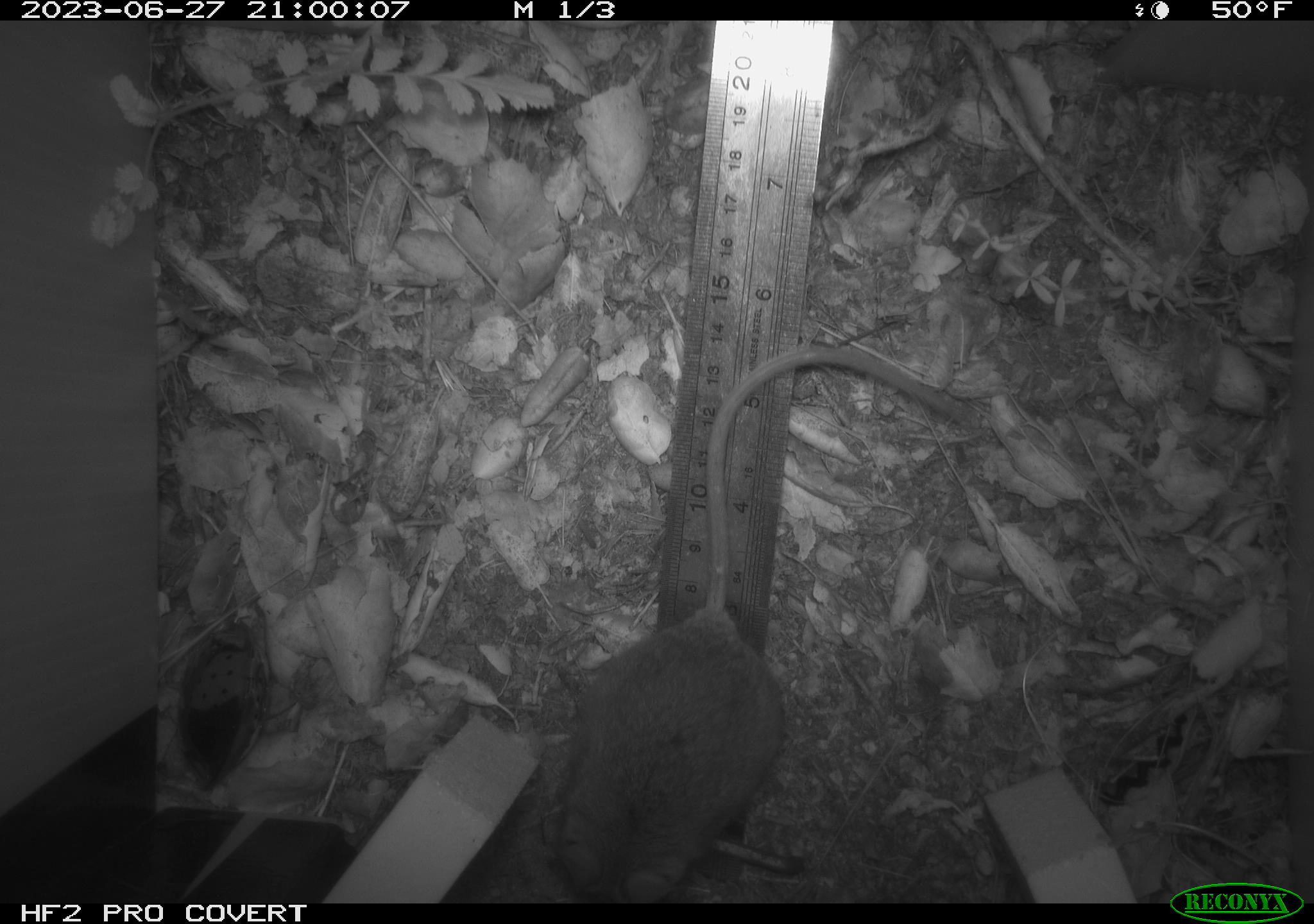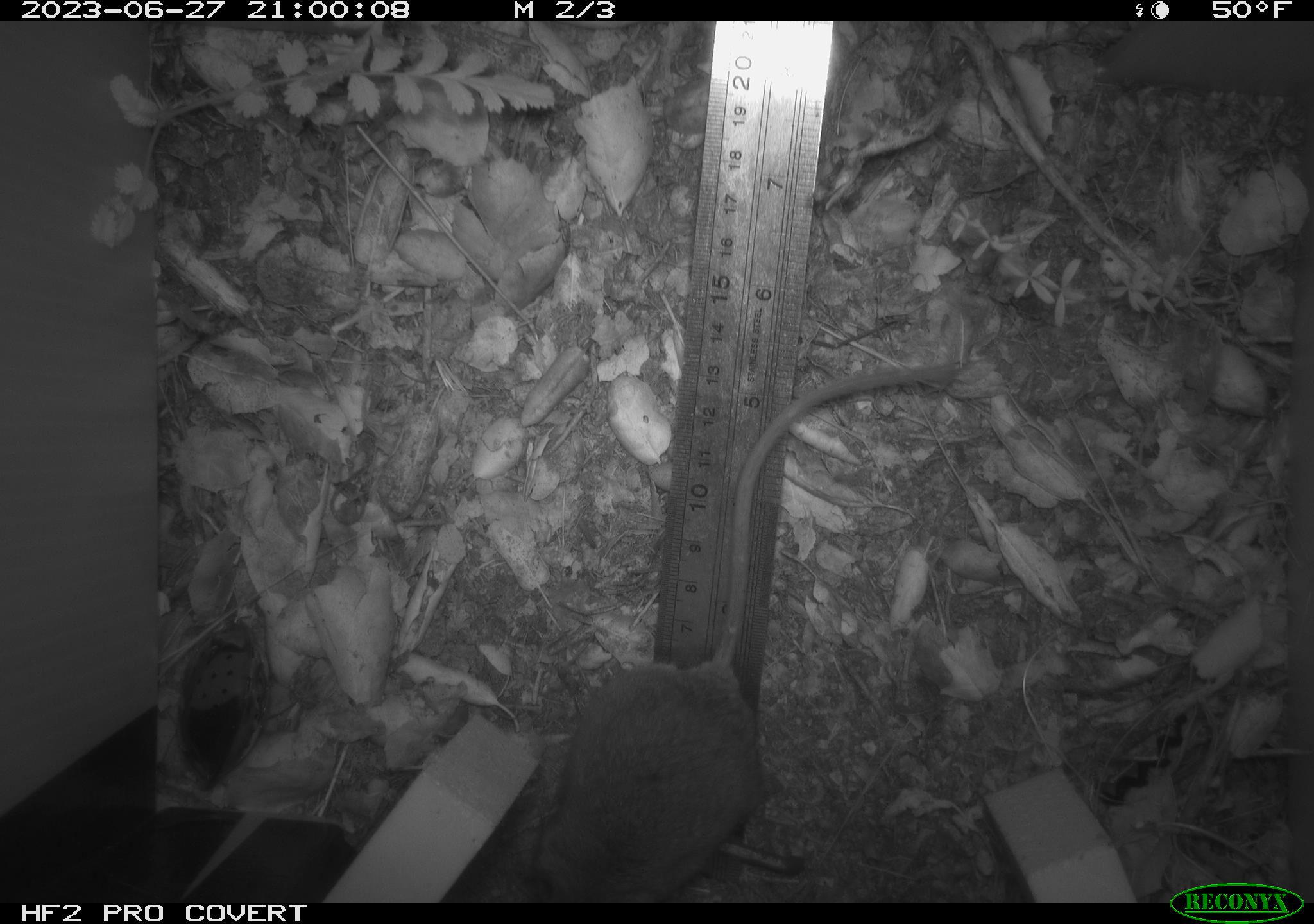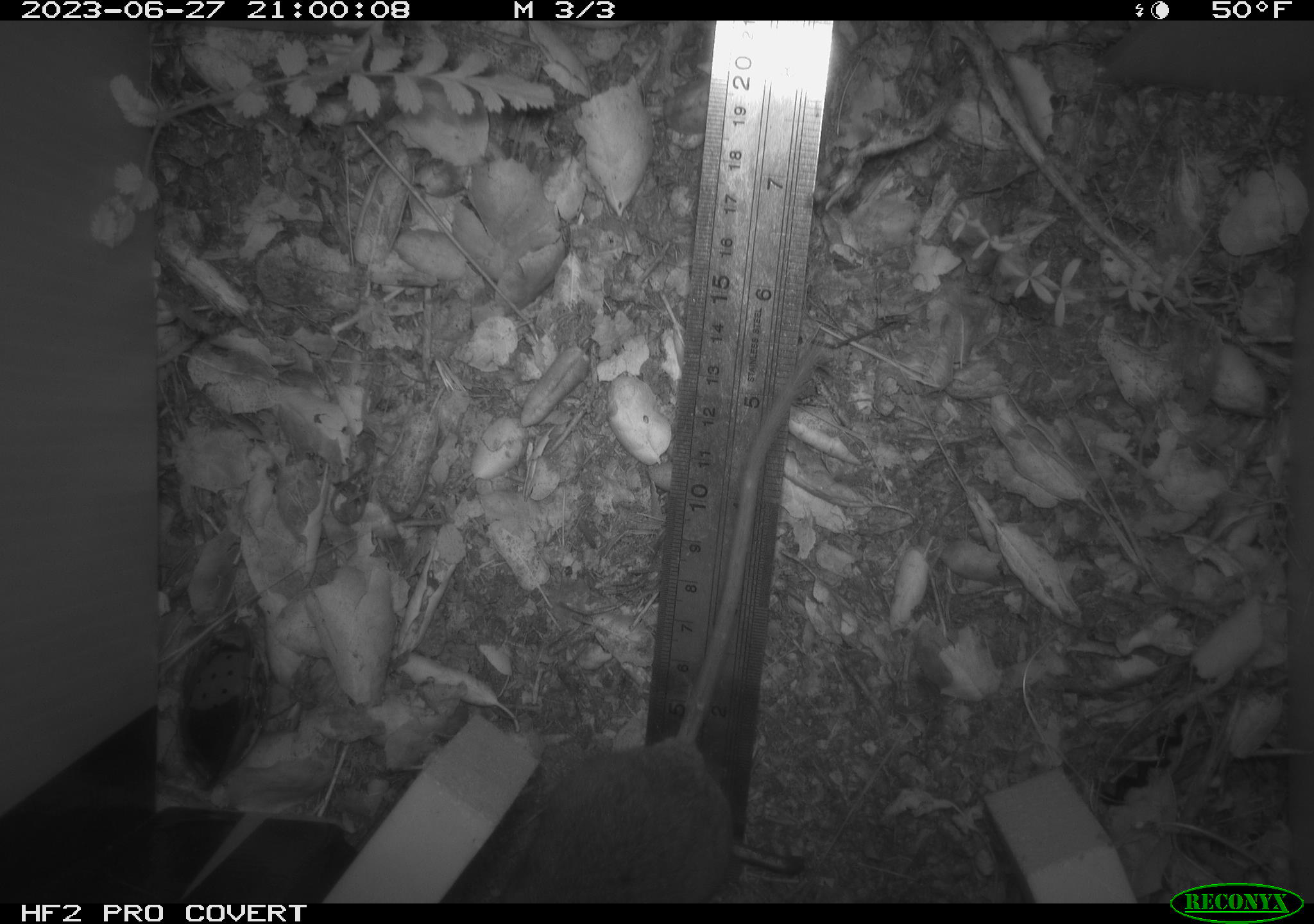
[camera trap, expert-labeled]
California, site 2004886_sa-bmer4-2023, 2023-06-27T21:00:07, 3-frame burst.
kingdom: Animalia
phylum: Chordata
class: Mammalia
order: Rodentia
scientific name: Rodentia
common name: mouse species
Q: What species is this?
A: Mouse species (Rodentia).